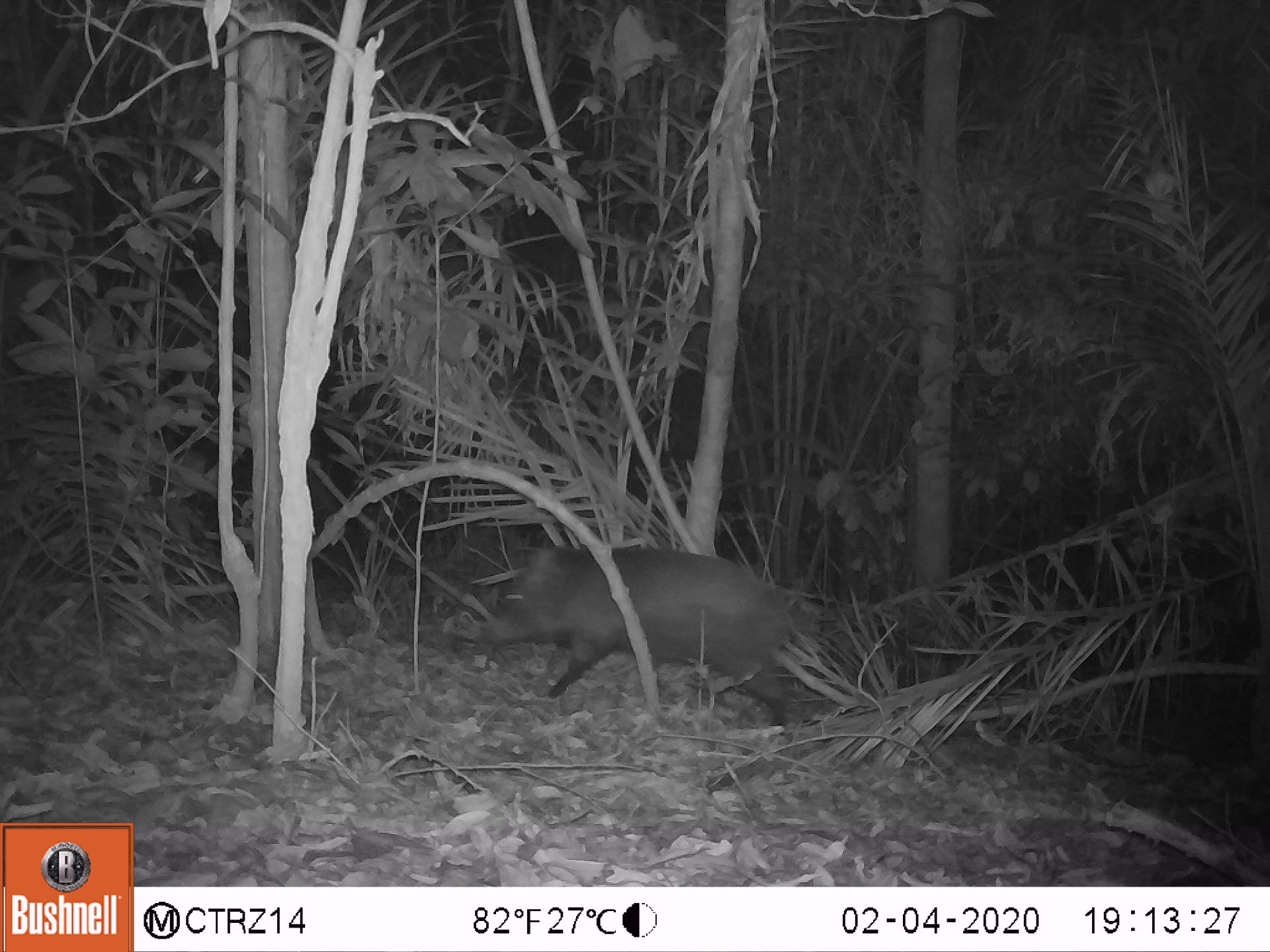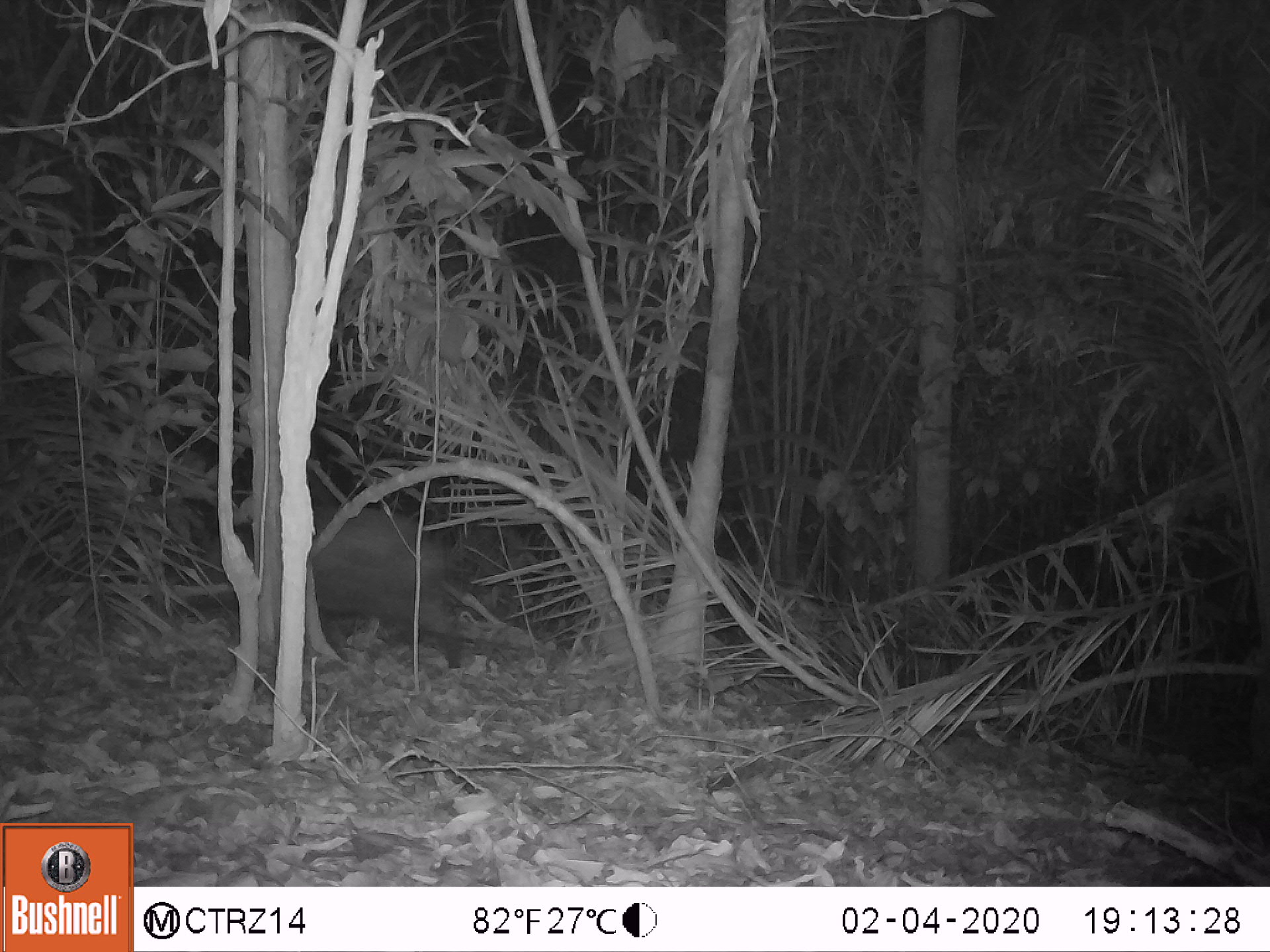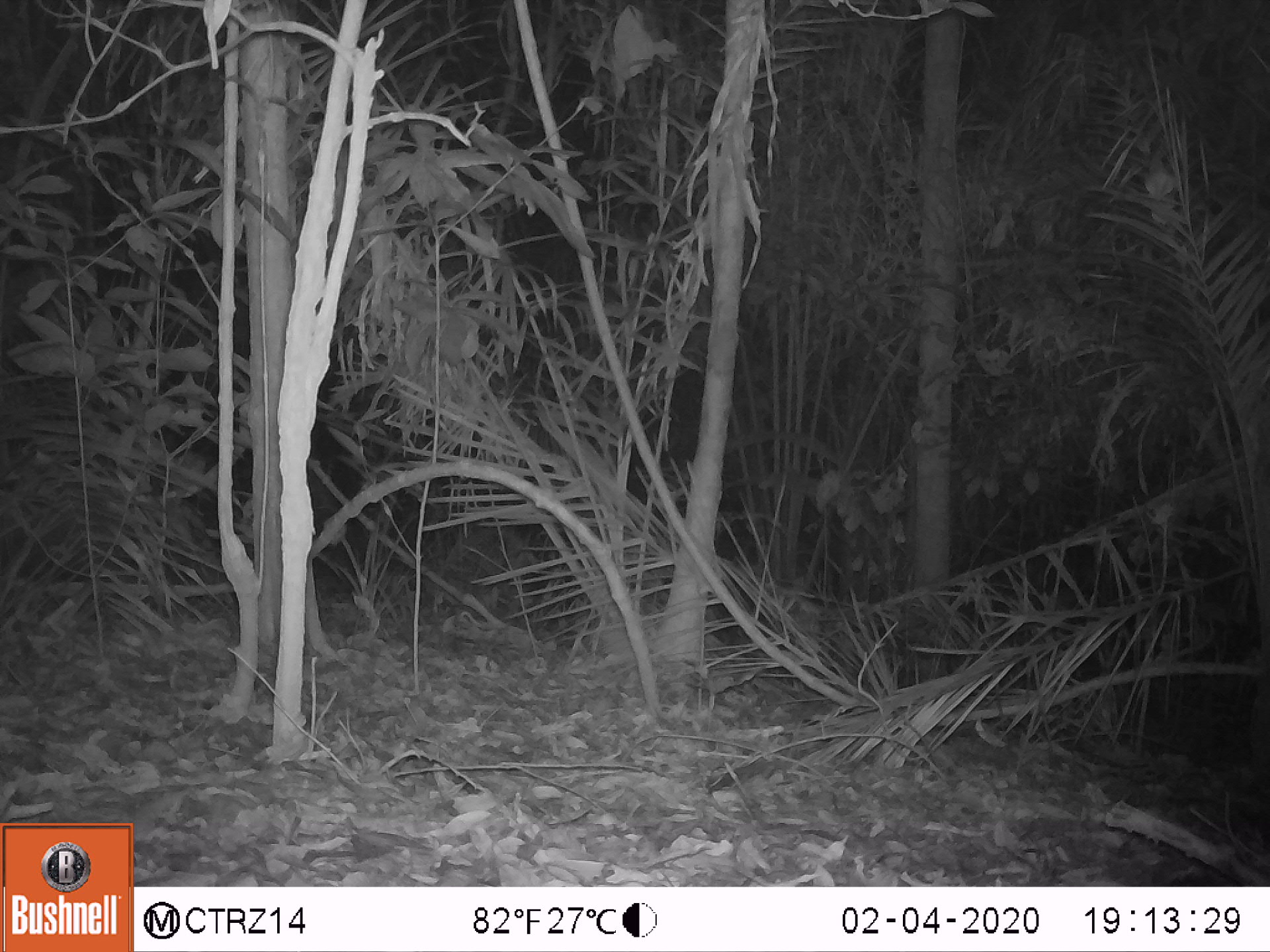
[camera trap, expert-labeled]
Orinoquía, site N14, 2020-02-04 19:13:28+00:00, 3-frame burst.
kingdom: Animalia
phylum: Chordata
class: Mammalia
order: Artiodactyla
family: Tayassuidae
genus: Pecari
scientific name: Pecari tajacu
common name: collared peccary